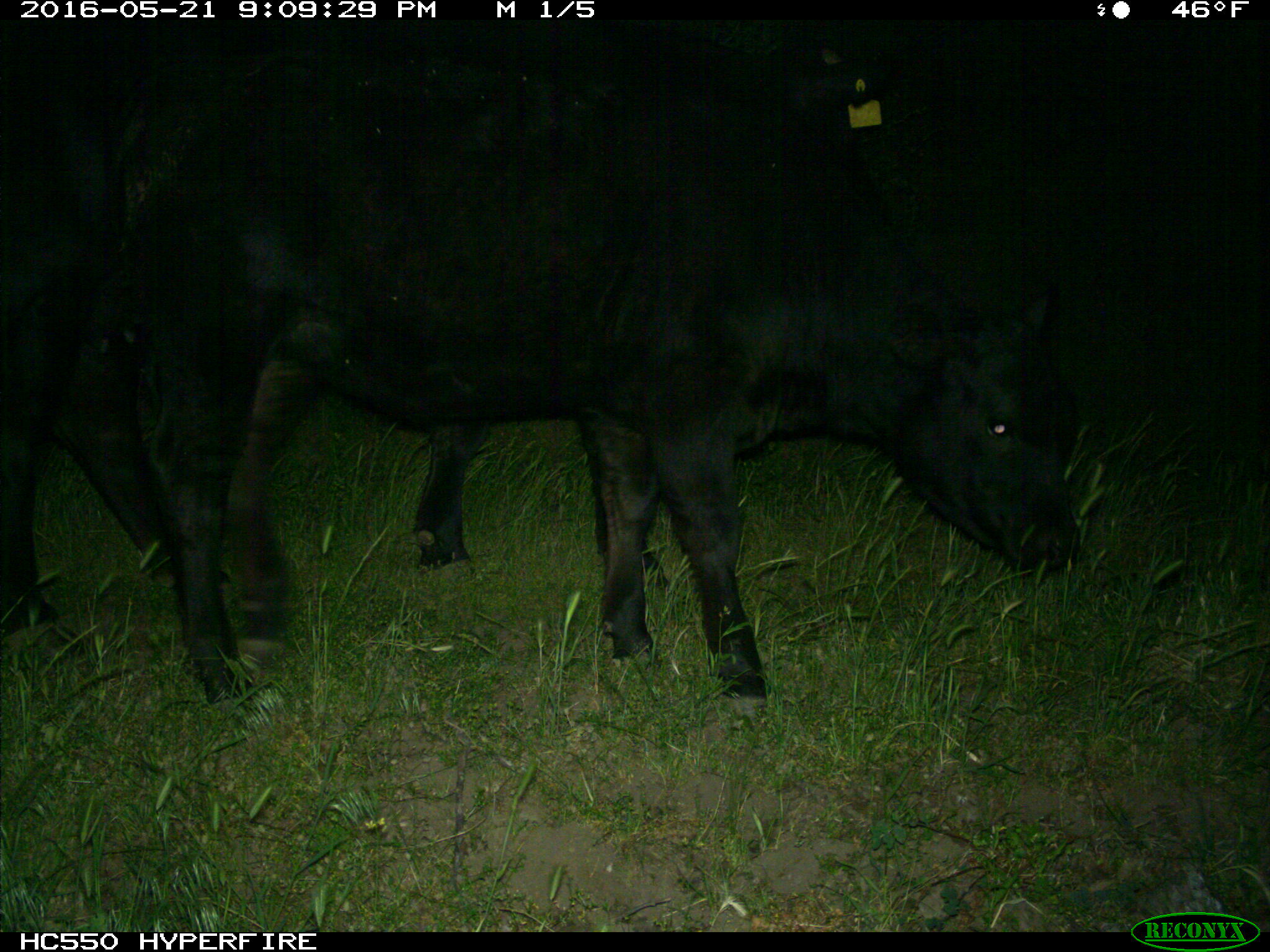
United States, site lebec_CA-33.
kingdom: Animalia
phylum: Chordata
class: Mammalia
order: Artiodactyla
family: Bovidae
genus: Bos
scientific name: Bos taurus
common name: domestic cow